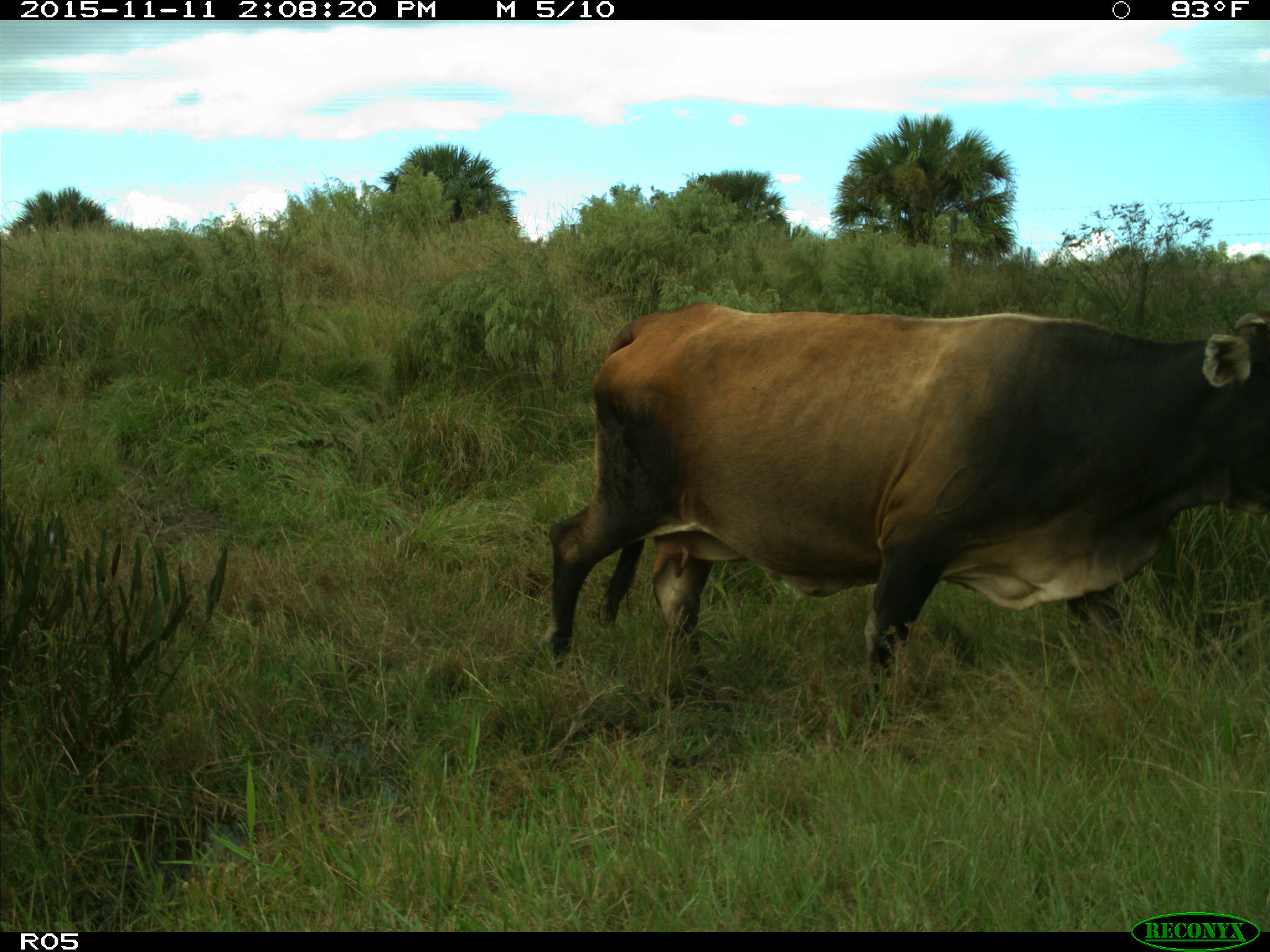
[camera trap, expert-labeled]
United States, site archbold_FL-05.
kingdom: Animalia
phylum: Chordata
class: Mammalia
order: Artiodactyla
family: Bovidae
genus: Bos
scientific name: Bos taurus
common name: domestic cow